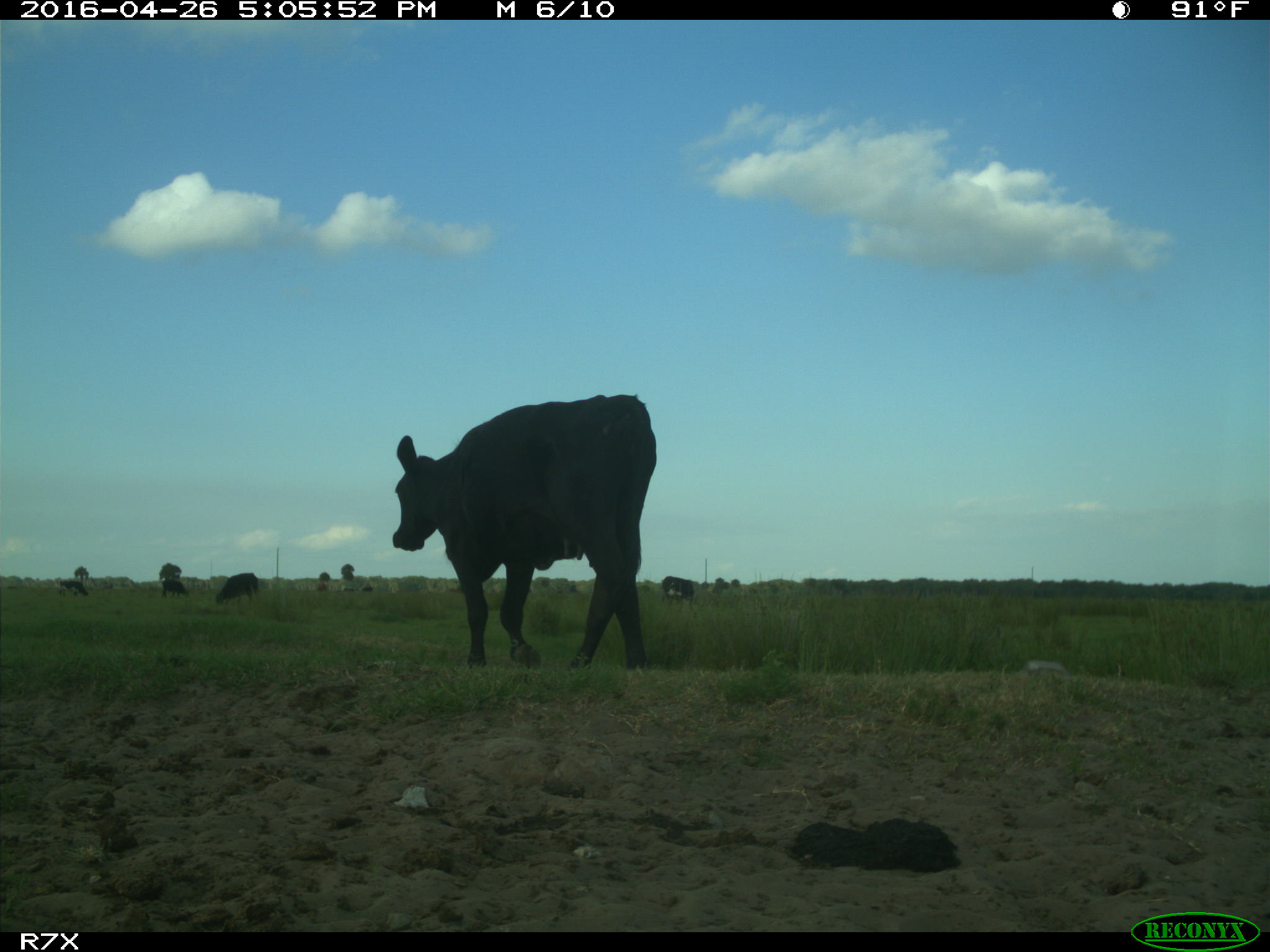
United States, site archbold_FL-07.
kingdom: Animalia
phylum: Chordata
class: Mammalia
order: Artiodactyla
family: Bovidae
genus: Bos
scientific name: Bos taurus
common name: domestic cow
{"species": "Bos taurus (domestic cow)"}